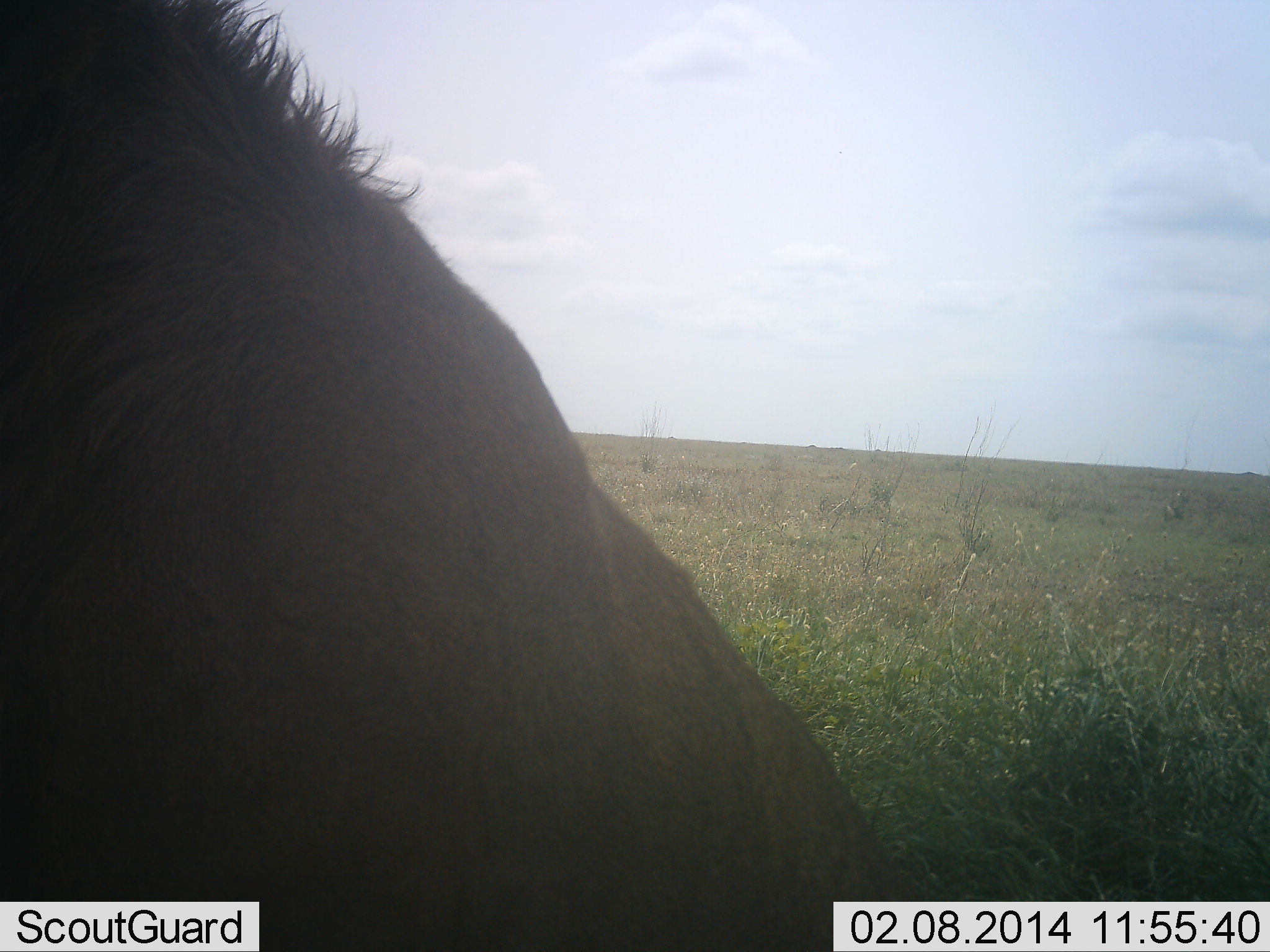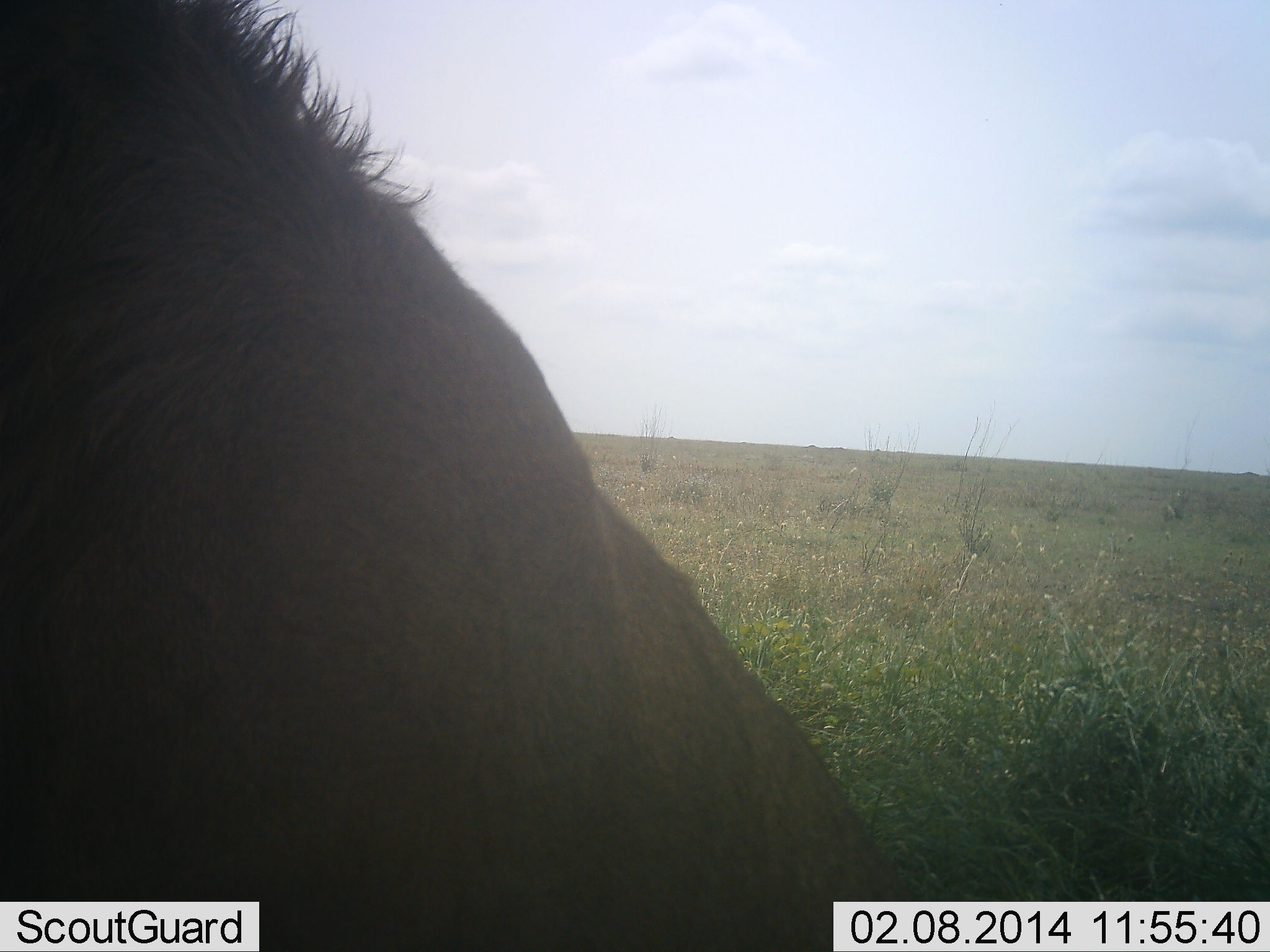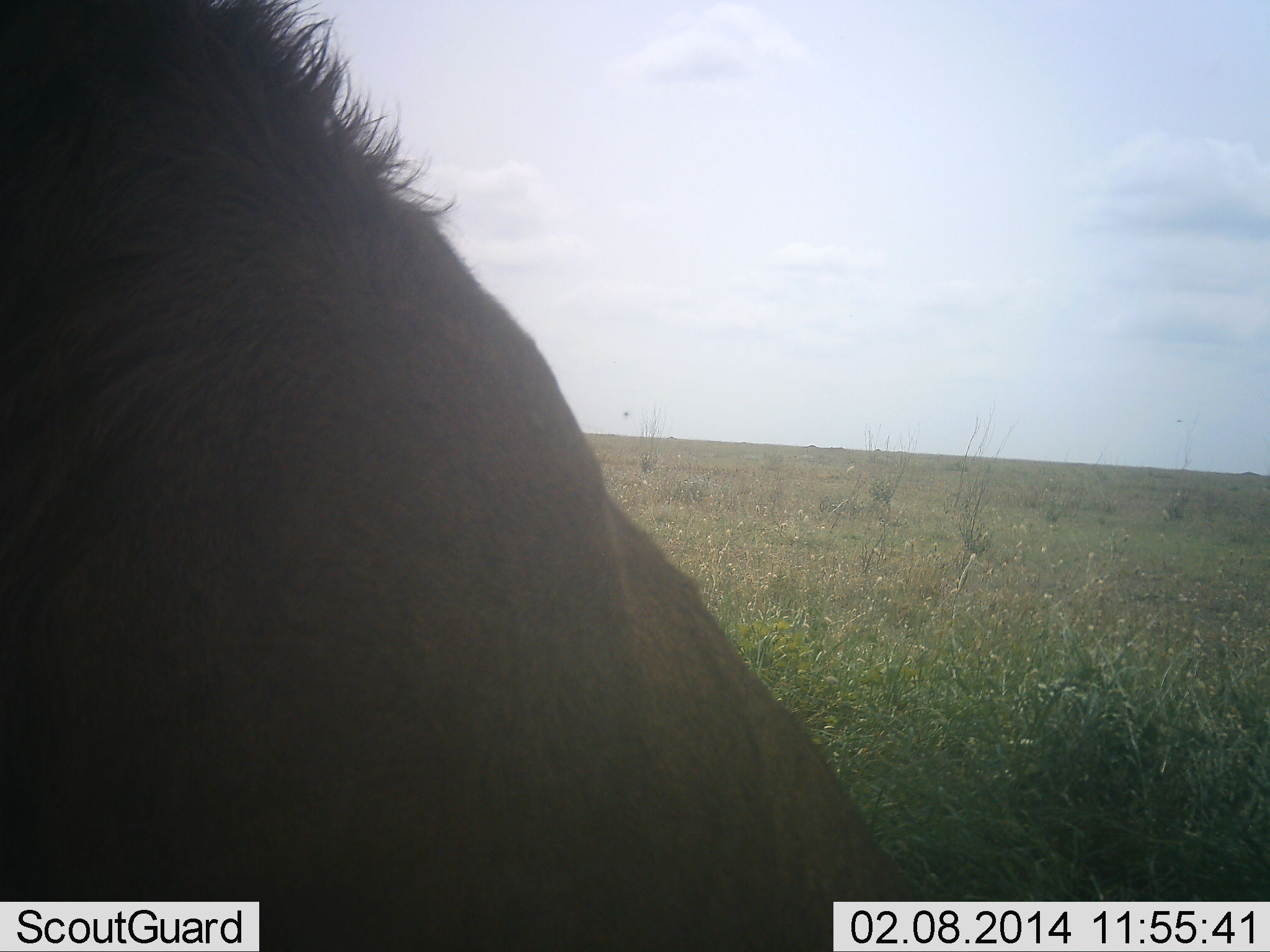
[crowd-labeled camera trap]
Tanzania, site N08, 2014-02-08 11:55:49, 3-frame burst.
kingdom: Animalia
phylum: Chordata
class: Mammalia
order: Carnivora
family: Felidae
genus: Panthera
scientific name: Panthera leo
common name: lion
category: lionmale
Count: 1.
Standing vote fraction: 10%.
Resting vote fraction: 100%.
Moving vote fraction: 0%.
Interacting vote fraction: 0%.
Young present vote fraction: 0%.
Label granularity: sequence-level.